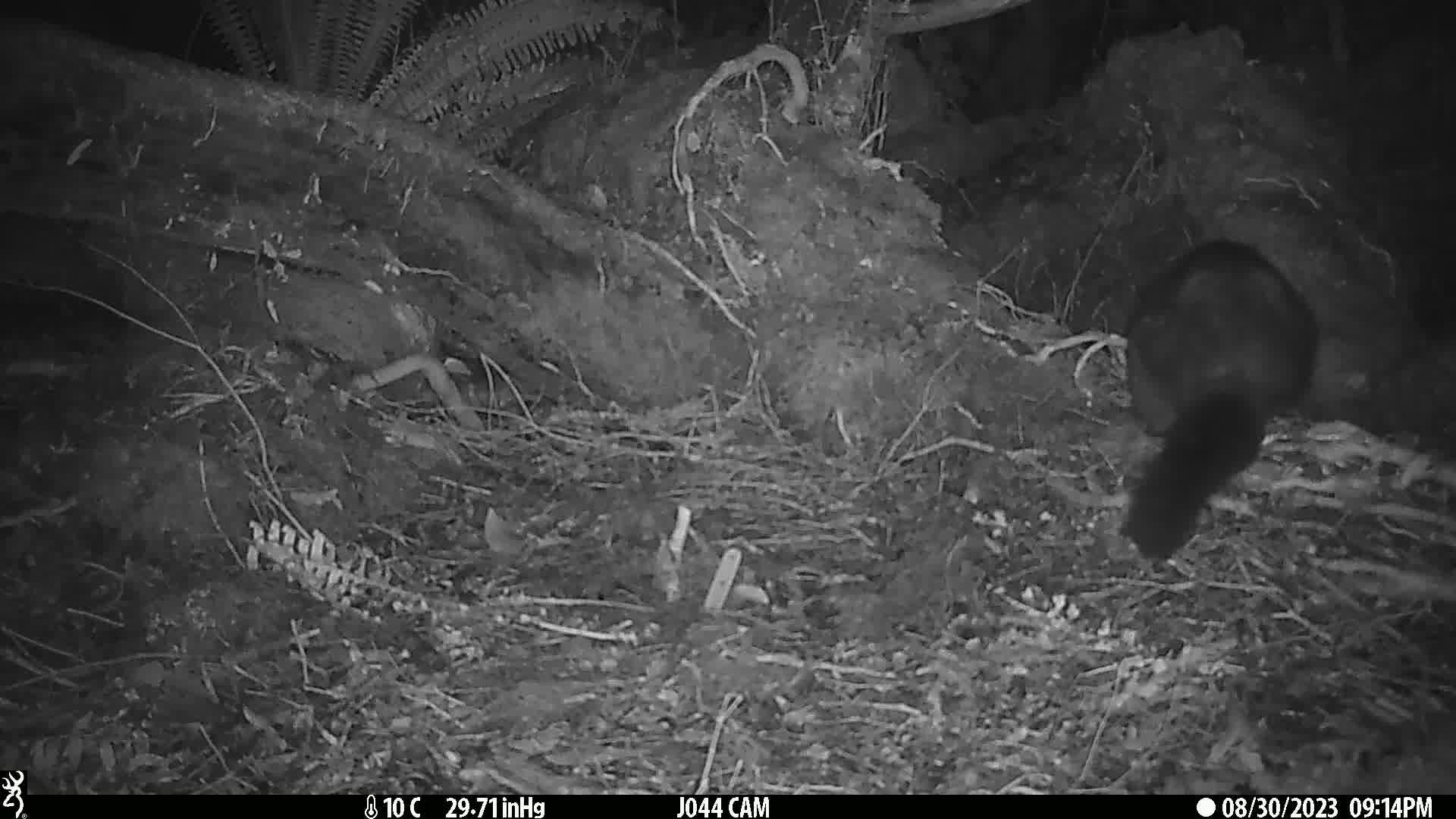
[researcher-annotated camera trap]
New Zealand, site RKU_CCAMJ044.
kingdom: Animalia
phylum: Chordata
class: Mammalia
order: Diprotodontia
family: Phalangeridae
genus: Trichosurus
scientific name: Trichosurus vulpecula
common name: common brushtail possum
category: possum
Possum (common brushtail possum) (Trichosurus vulpecula).